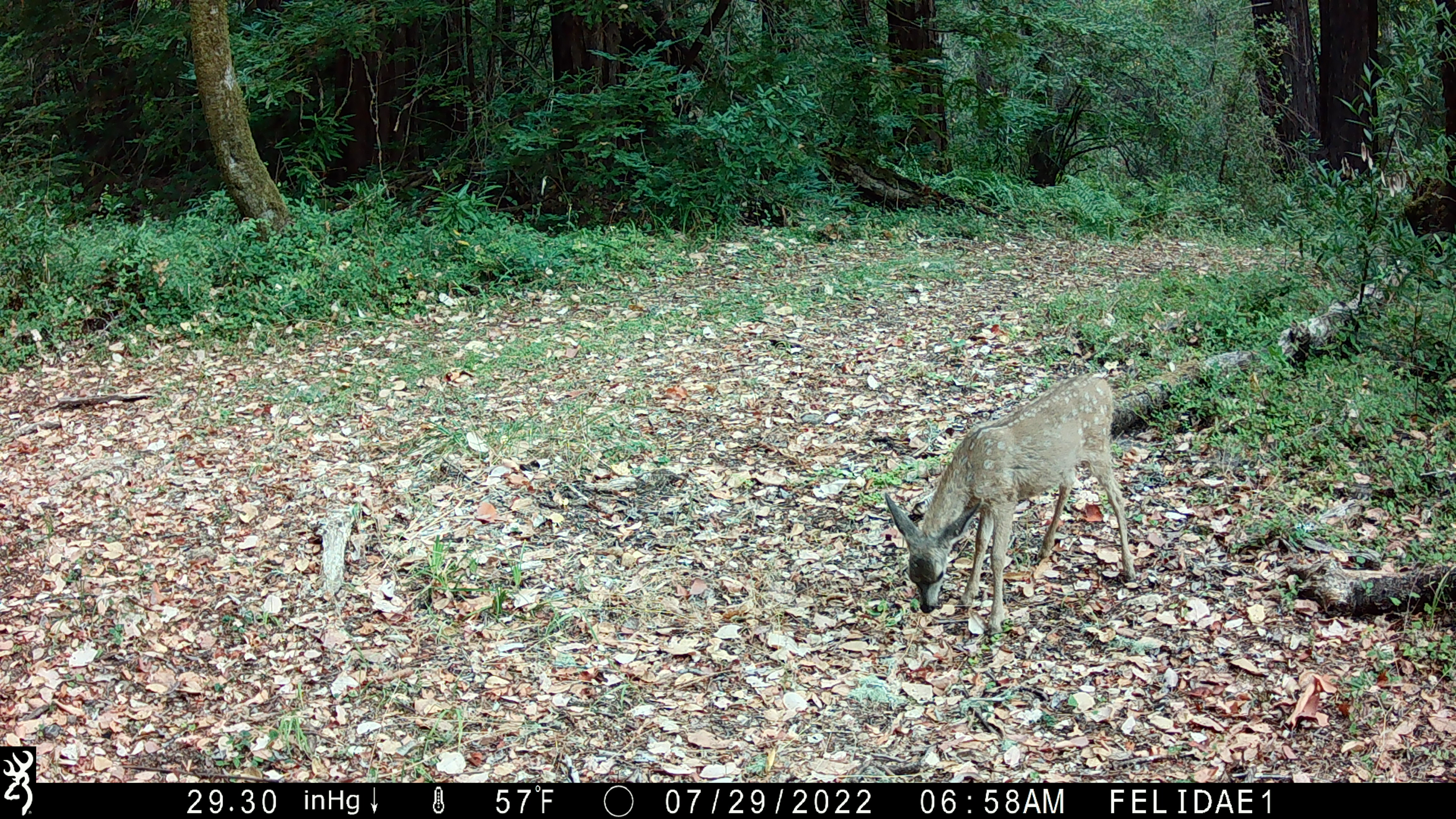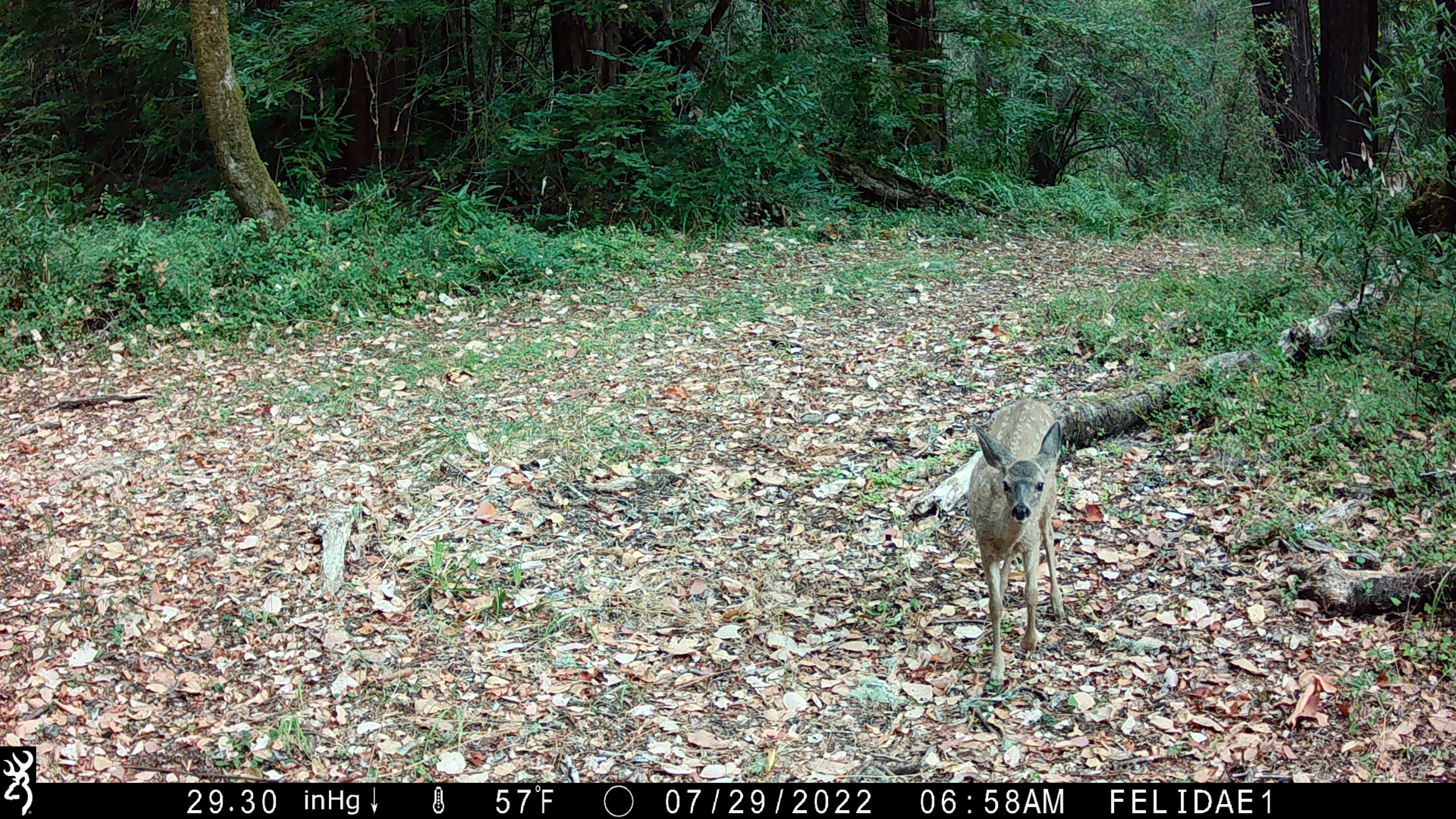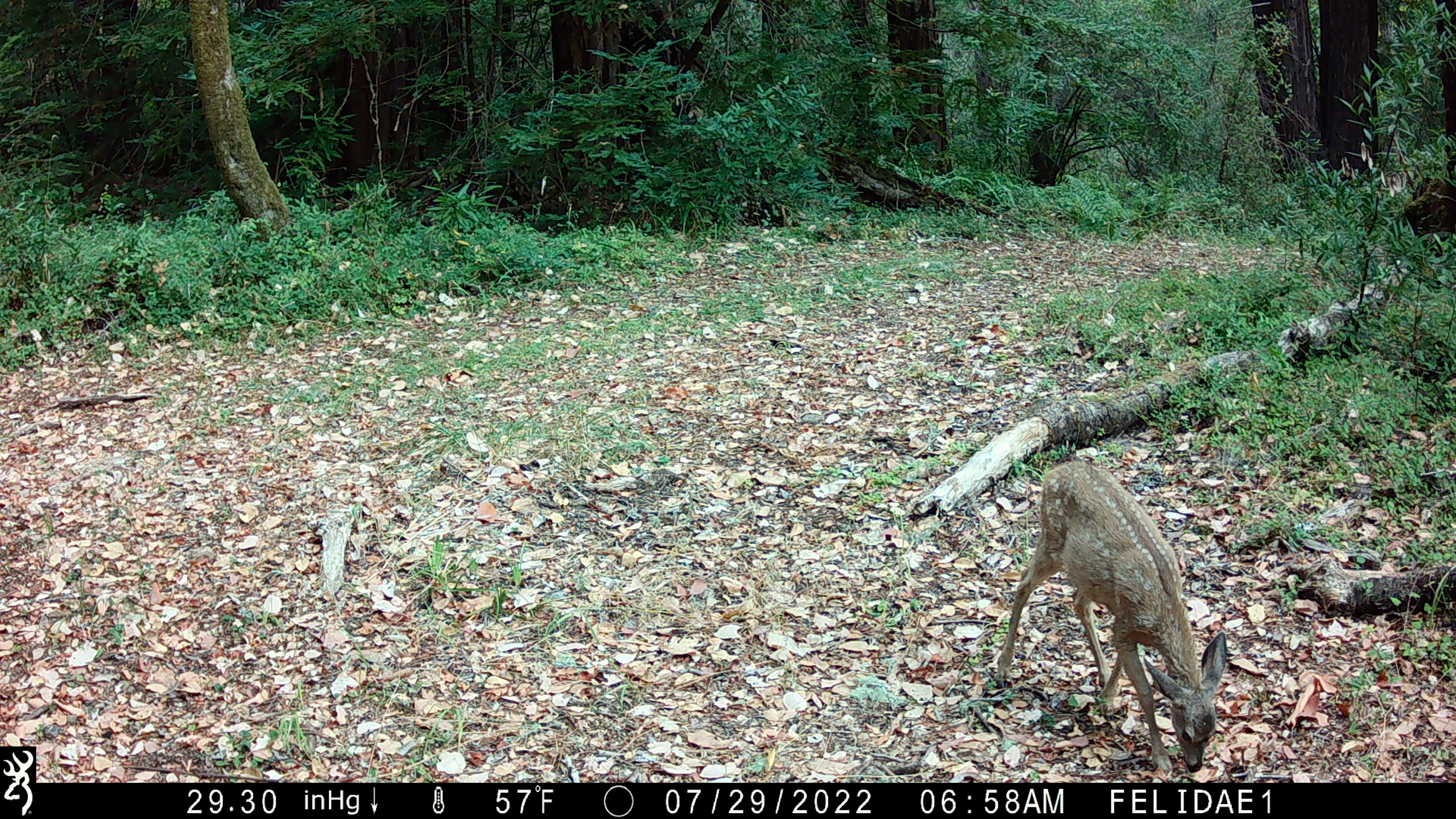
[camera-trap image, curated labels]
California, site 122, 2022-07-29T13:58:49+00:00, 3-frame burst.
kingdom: Animalia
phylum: Chordata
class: Mammalia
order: Artiodactyla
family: Cervidae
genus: Odocoileus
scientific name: Odocoileus hemionus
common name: mule deer